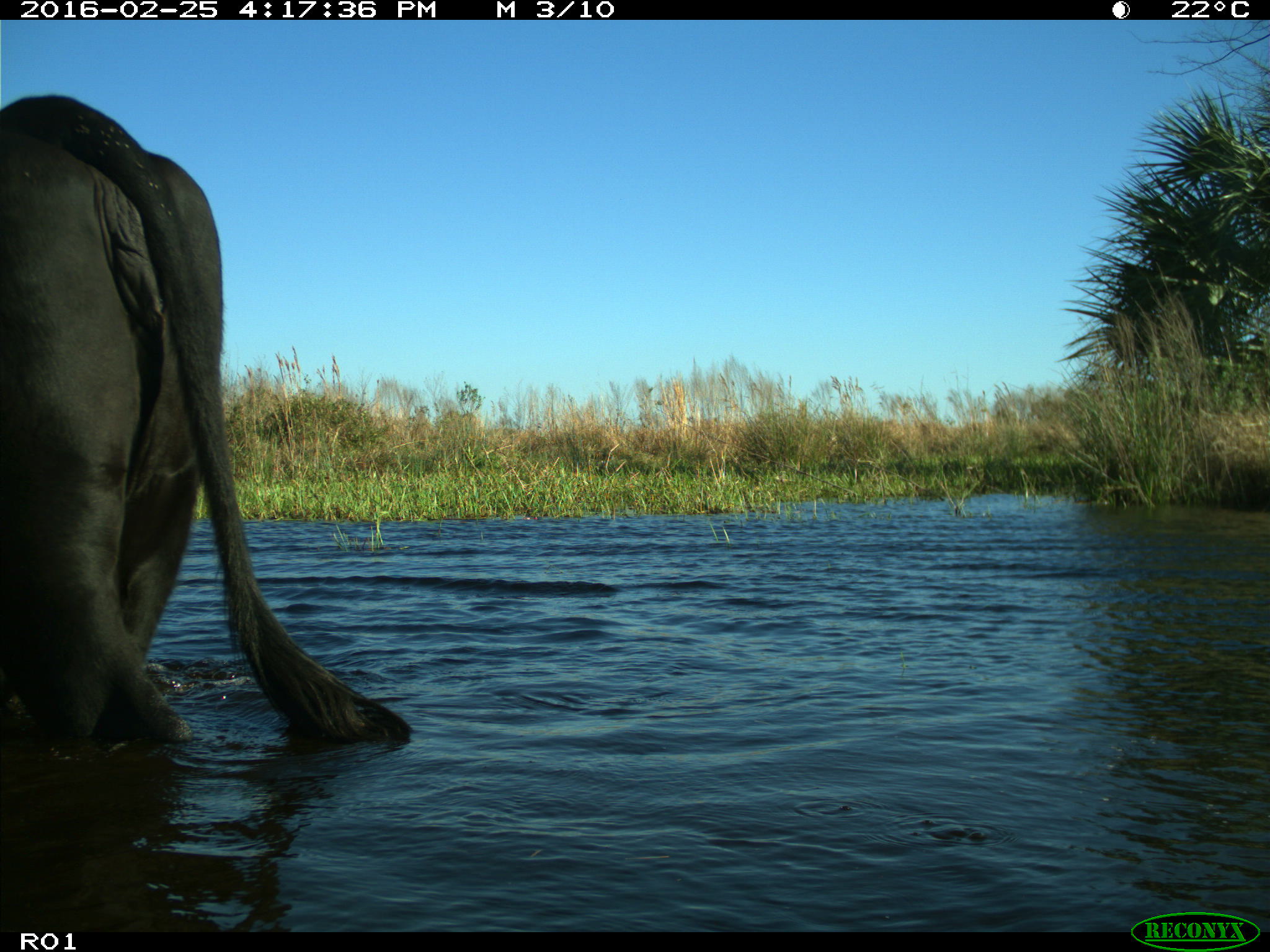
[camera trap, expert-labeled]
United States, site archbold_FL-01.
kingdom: Animalia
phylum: Chordata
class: Mammalia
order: Artiodactyla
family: Bovidae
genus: Bos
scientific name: Bos taurus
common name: domestic cow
Bos taurus (domestic cow).